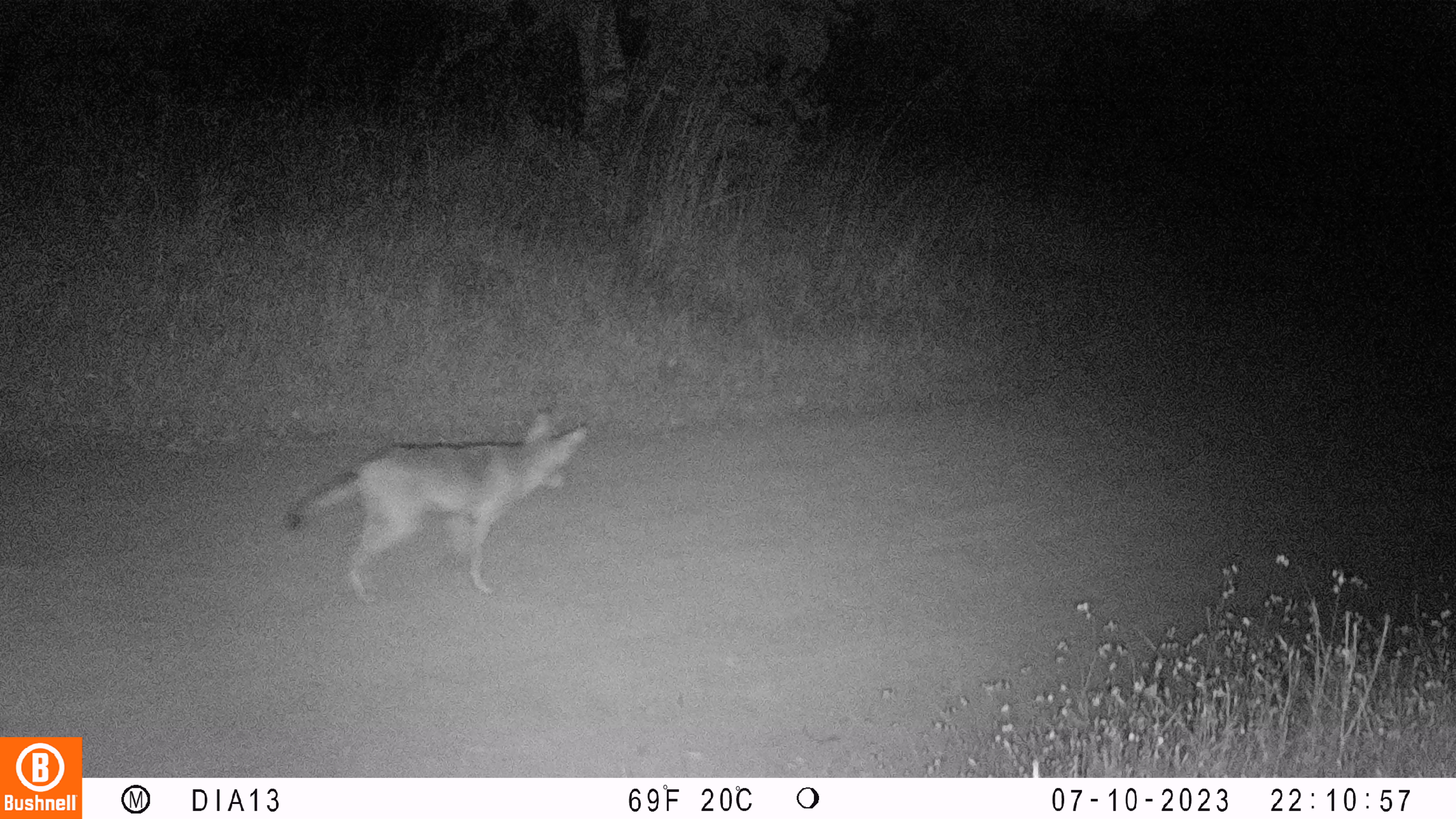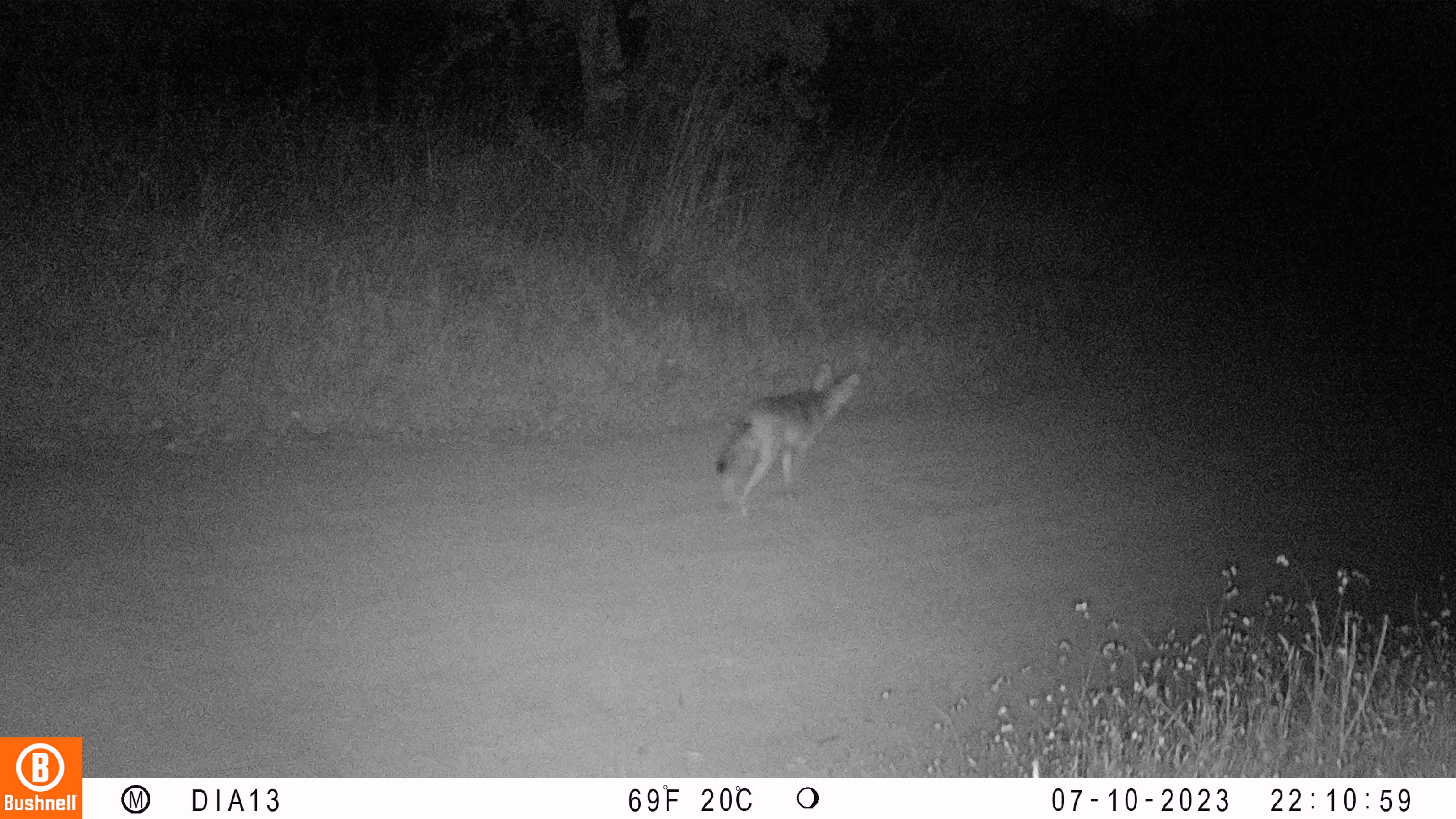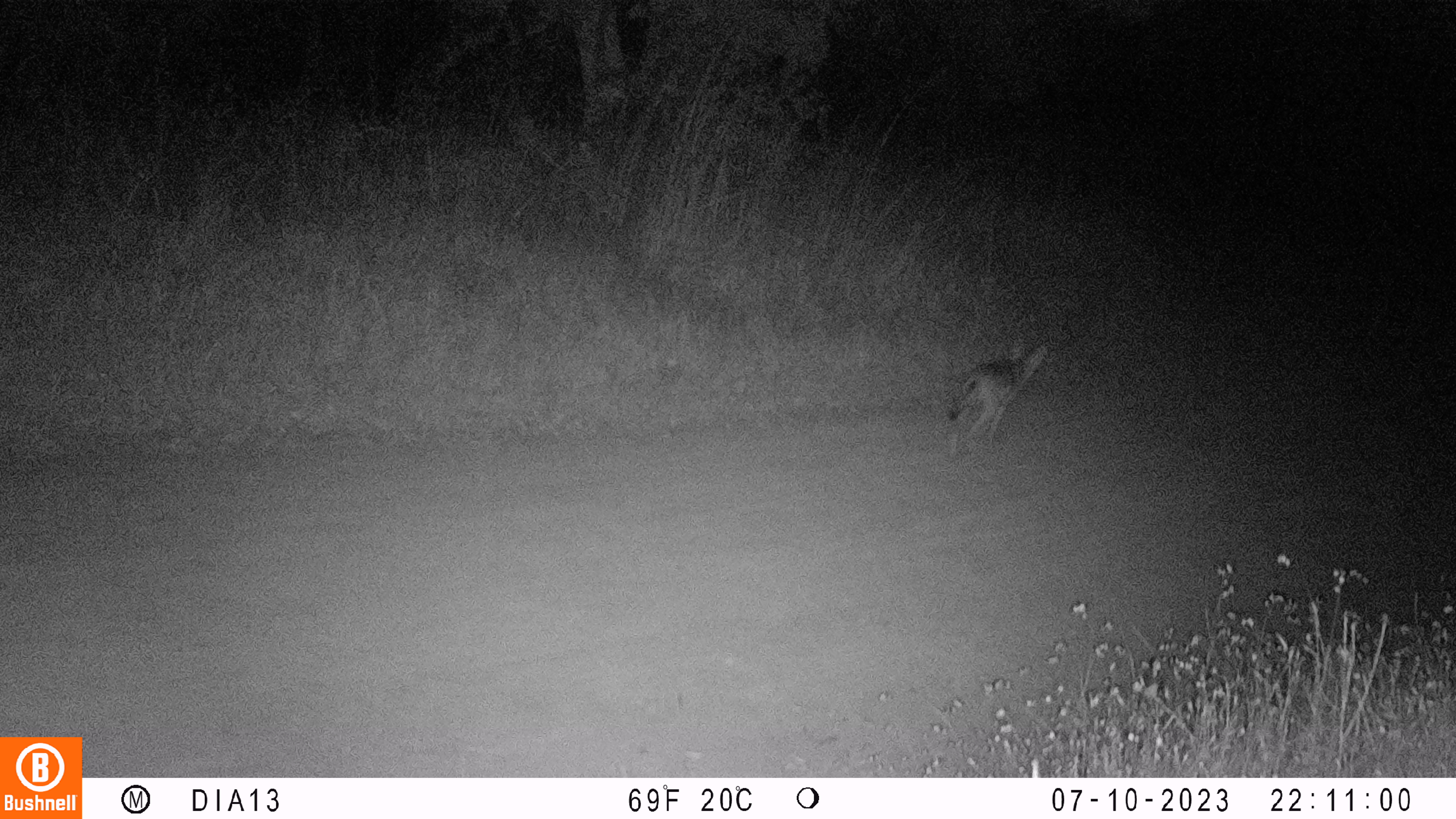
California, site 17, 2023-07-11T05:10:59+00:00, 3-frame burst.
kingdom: Animalia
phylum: Chordata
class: Mammalia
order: Carnivora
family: Canidae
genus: Canis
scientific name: Canis latrans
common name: coyote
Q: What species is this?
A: Coyote (Canis latrans).